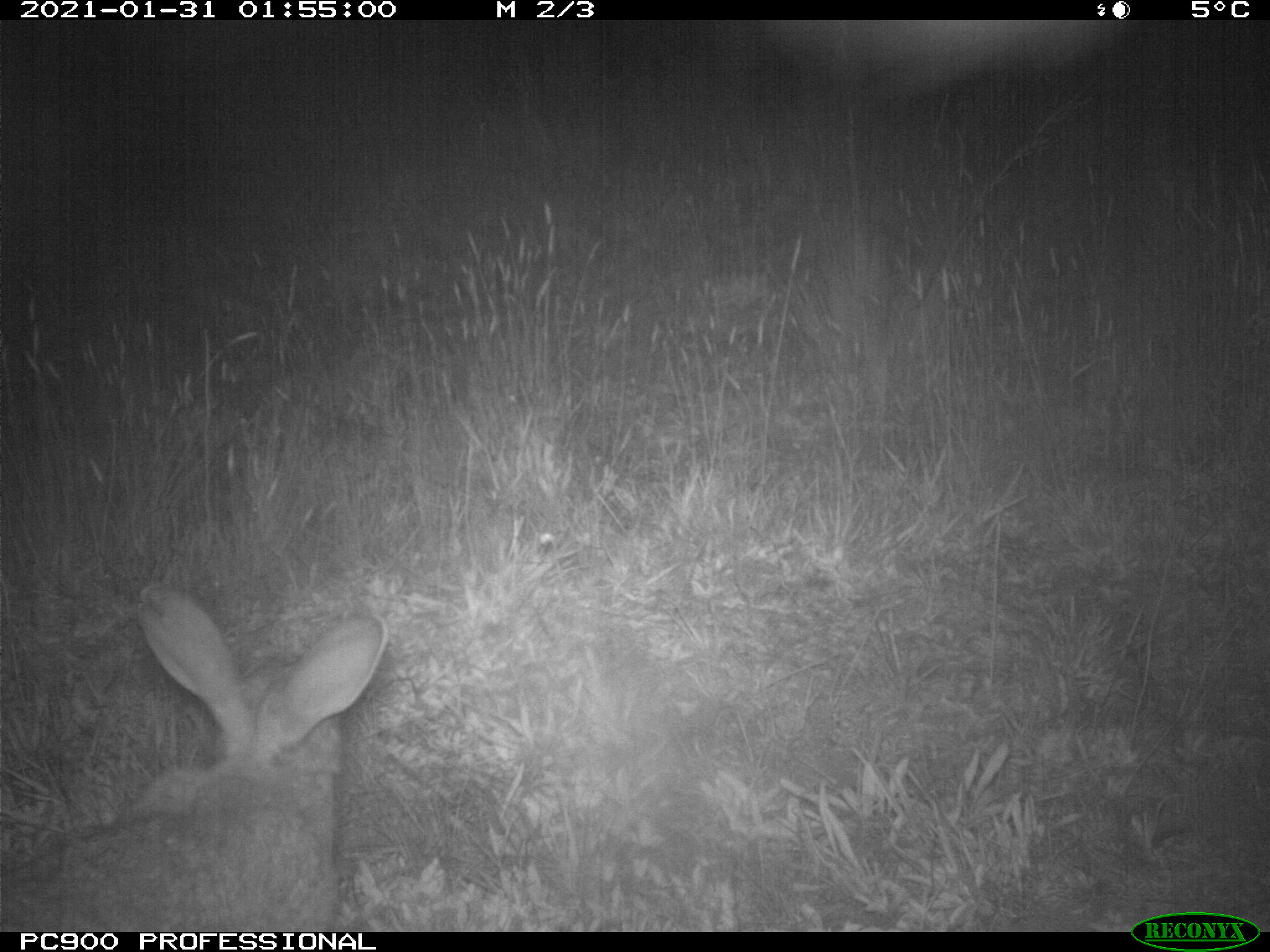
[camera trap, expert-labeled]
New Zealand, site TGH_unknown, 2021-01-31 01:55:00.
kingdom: Animalia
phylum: Chordata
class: Mammalia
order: Lagomorpha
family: Leporidae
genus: Oryctolagus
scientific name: Oryctolagus cuniculus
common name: european rabbit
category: rabbit